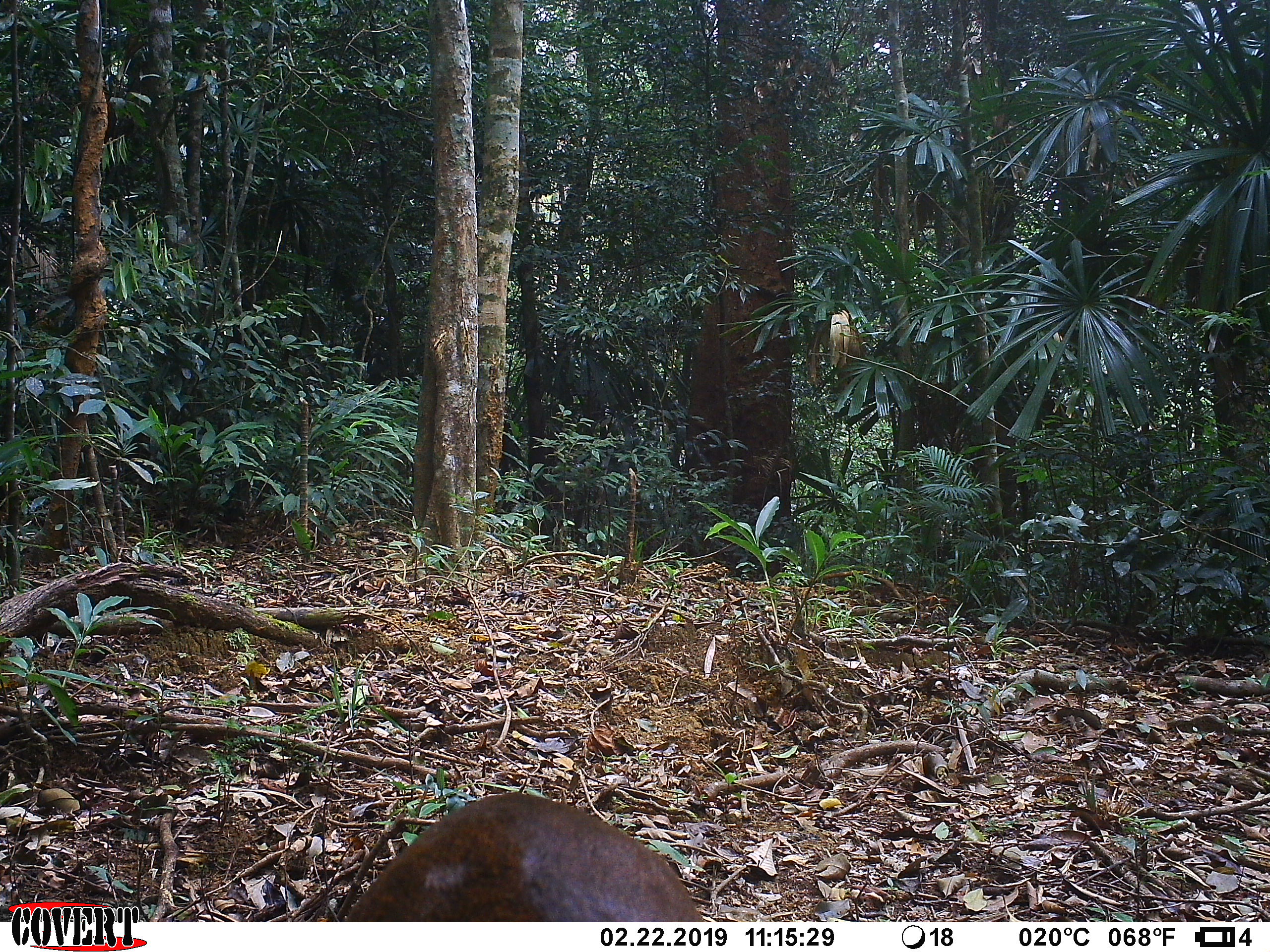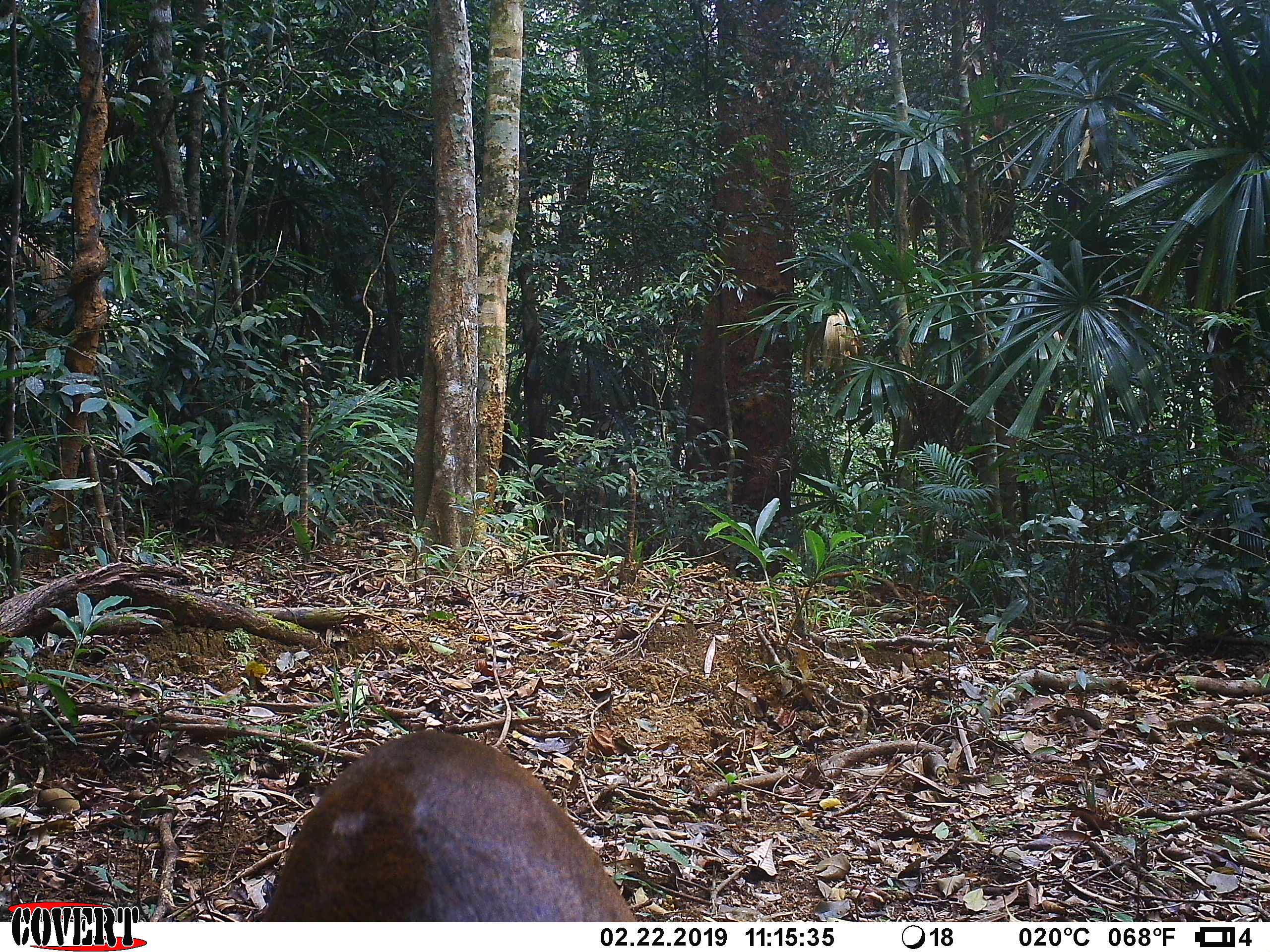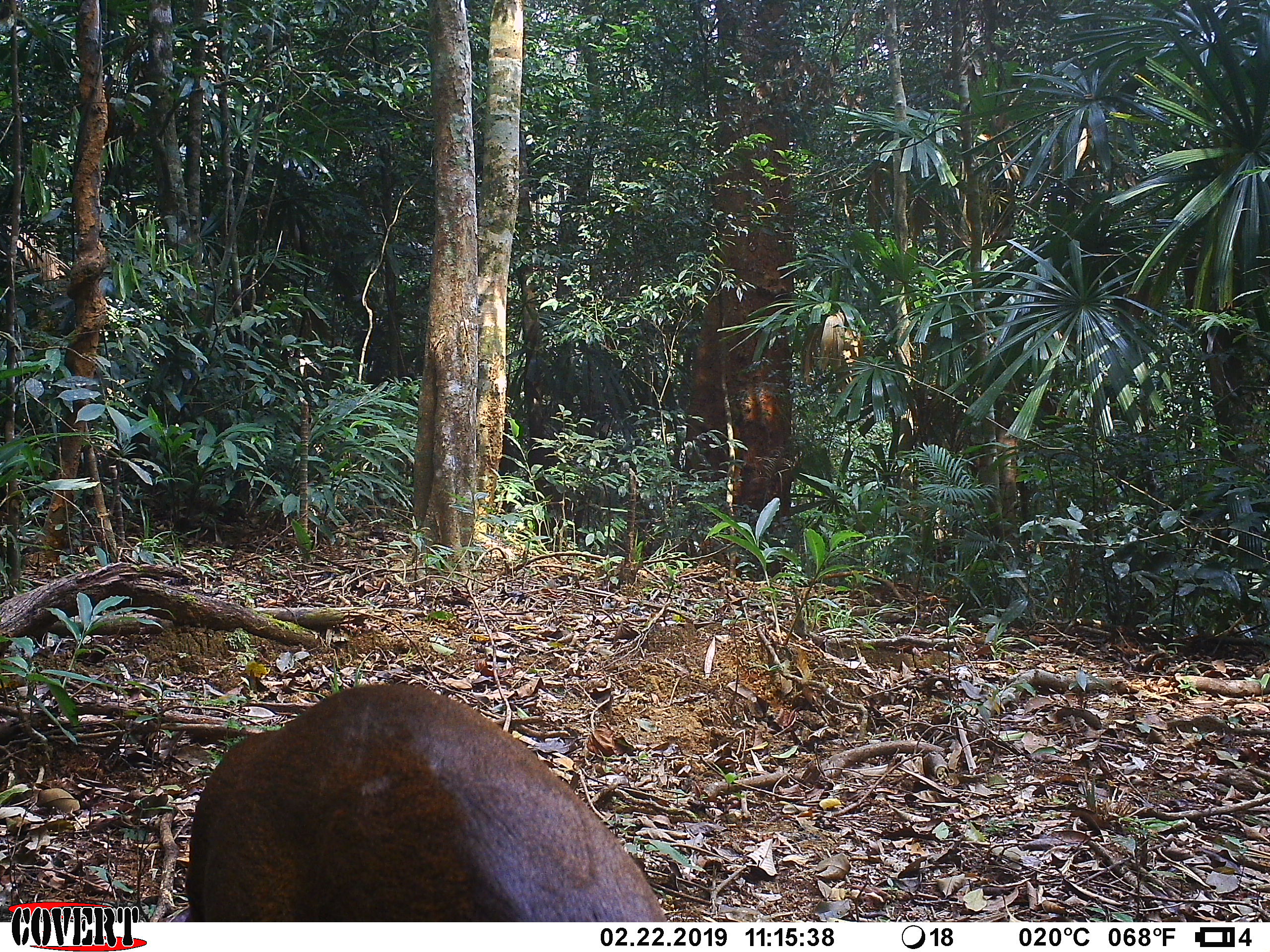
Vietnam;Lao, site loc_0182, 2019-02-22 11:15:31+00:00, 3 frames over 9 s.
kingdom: Animalia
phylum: Chordata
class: Mammalia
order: Artiodactyla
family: Cervidae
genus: Muntiacus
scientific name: Muntiacus vuquangensis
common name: large-antlered muntjac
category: large antlered muntjac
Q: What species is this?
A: Large antlered muntjac (large-antlered muntjac) (Muntiacus vuquangensis).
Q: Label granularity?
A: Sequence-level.